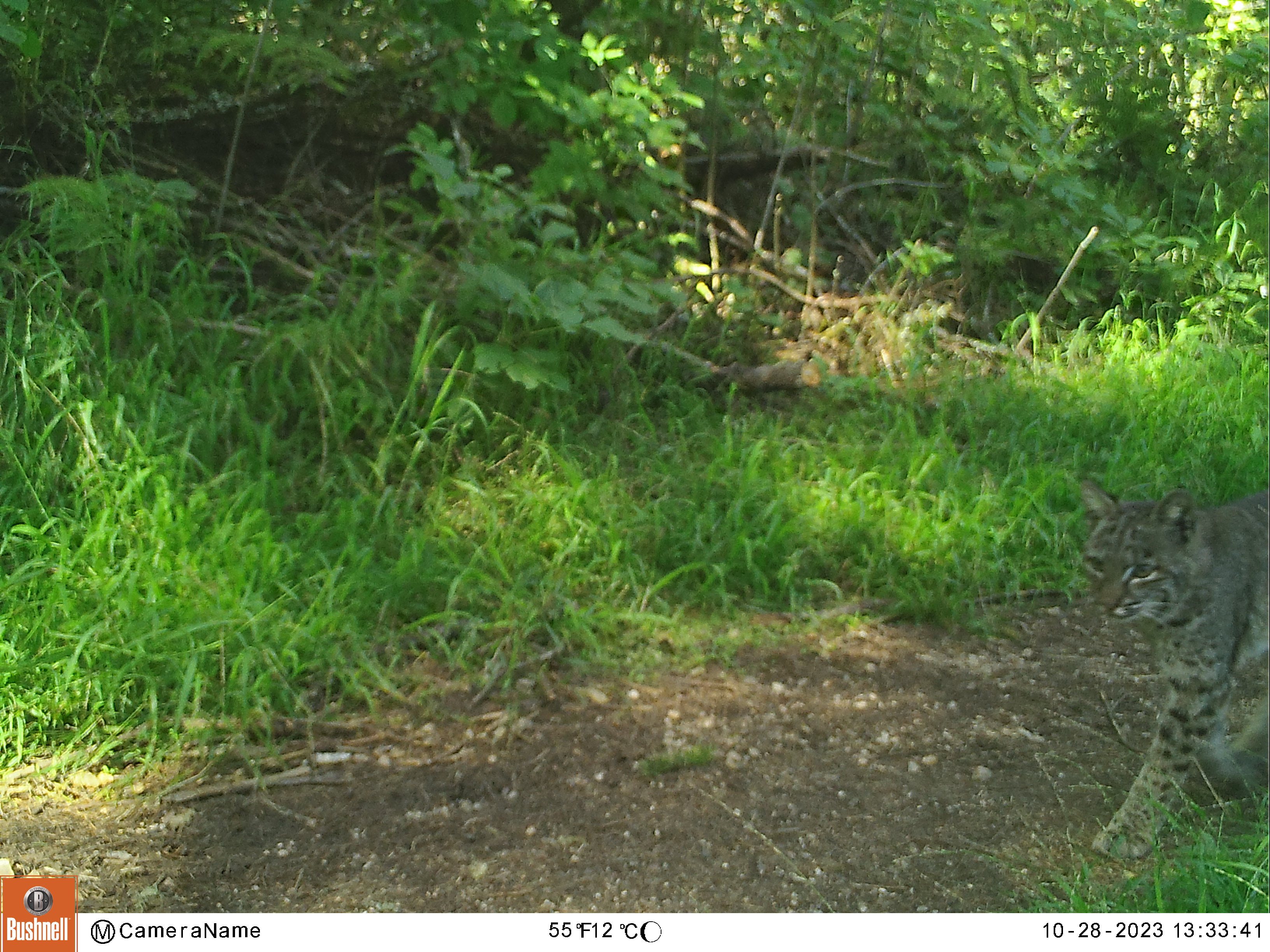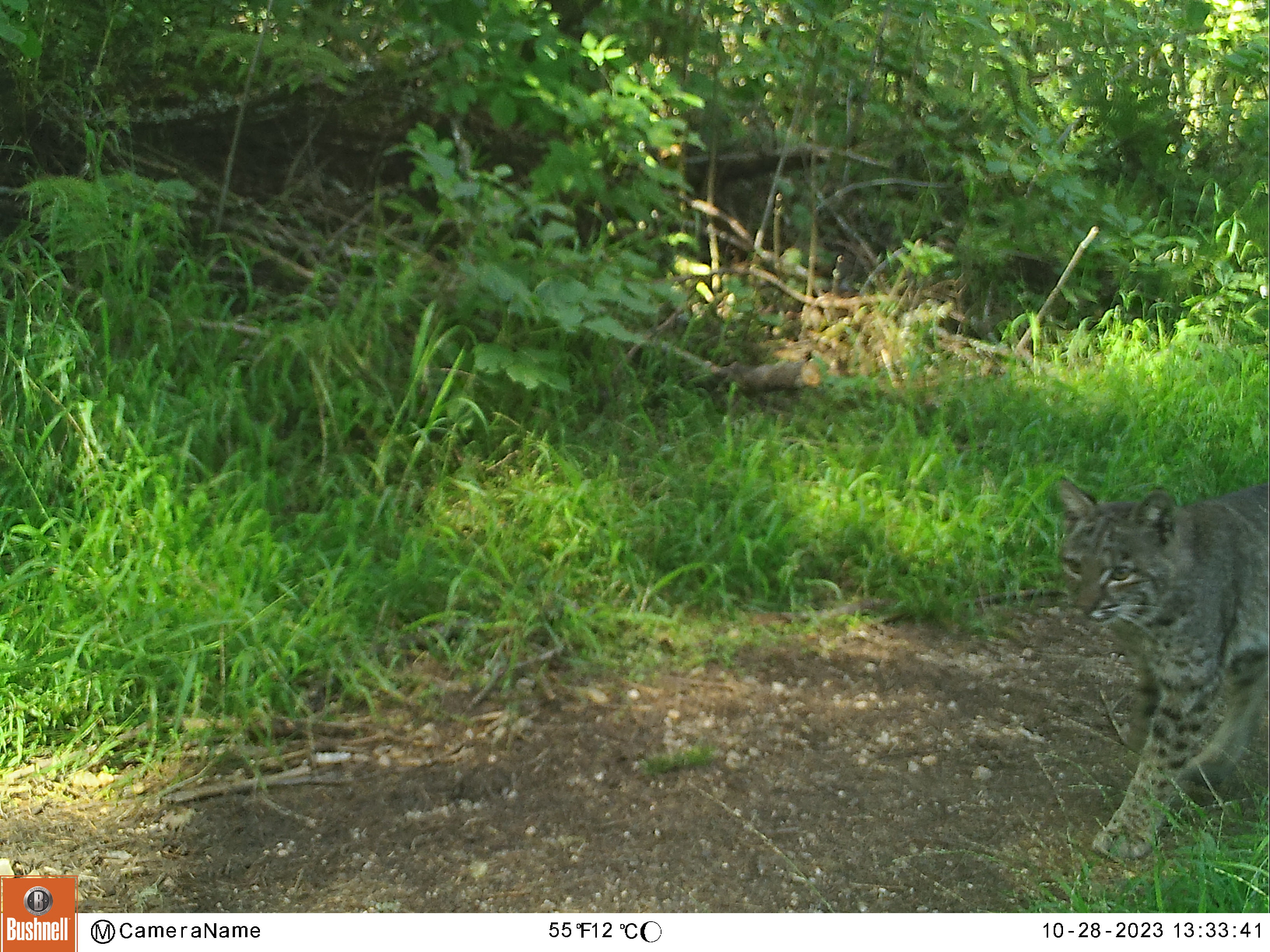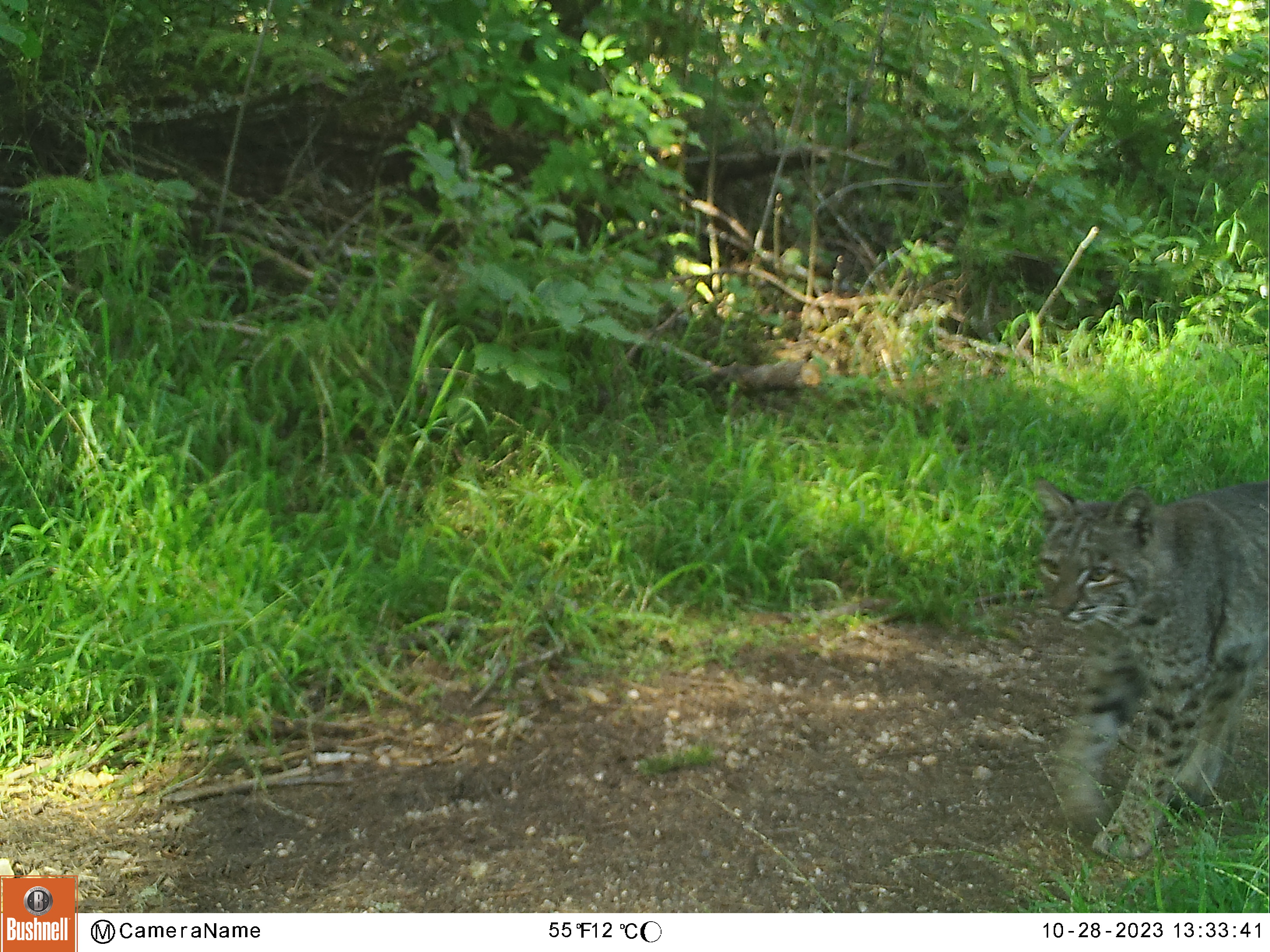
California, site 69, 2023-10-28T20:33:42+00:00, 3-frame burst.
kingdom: Animalia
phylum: Chordata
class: Mammalia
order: Carnivora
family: Felidae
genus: Lynx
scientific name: Lynx rufus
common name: bobcat